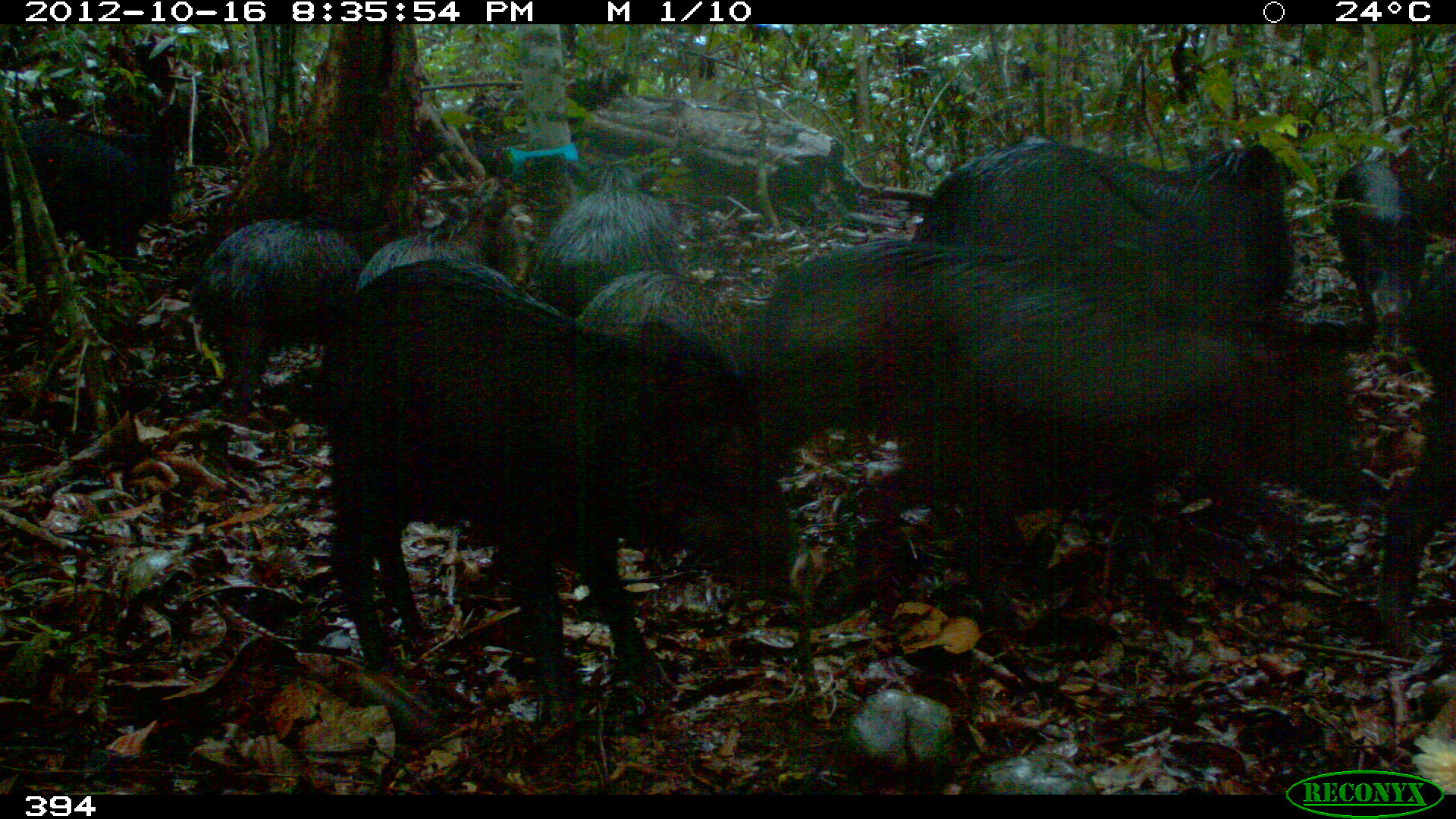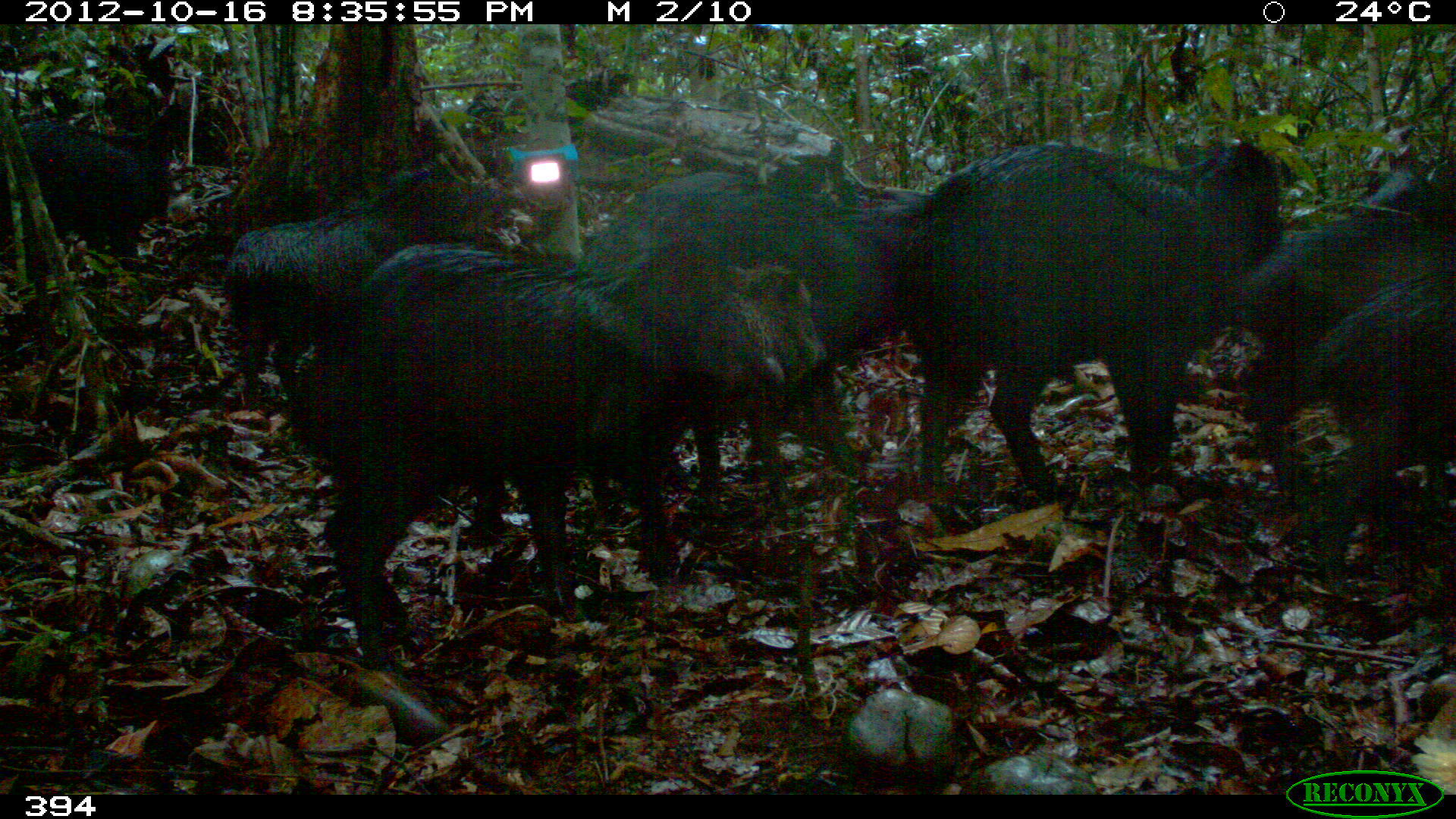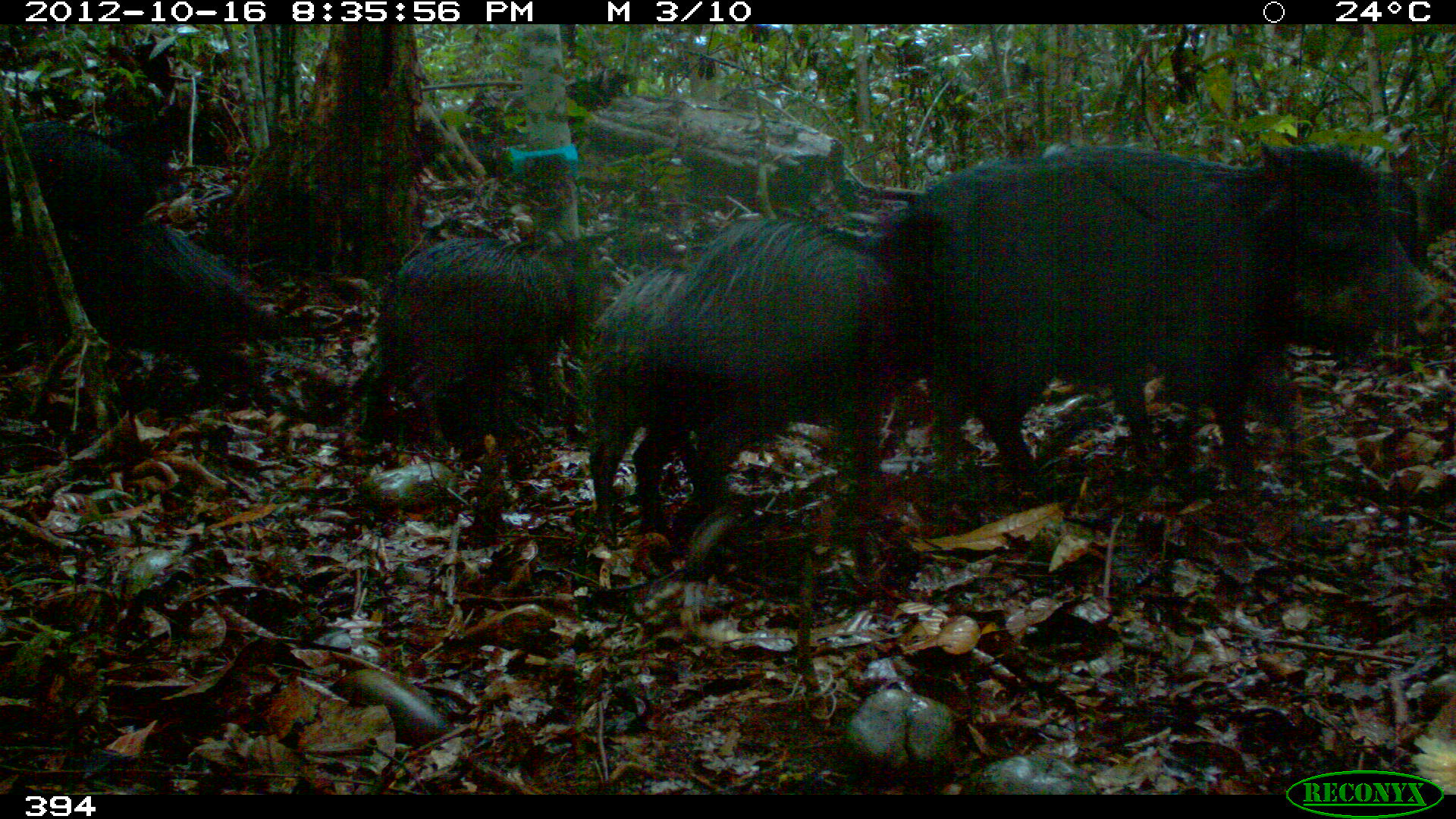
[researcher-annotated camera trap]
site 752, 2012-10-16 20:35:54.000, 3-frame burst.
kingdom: Animalia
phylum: Chordata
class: Mammalia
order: Artiodactyla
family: Tayassuidae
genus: Tayassu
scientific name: Tayassu pecari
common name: white-lipped peccary